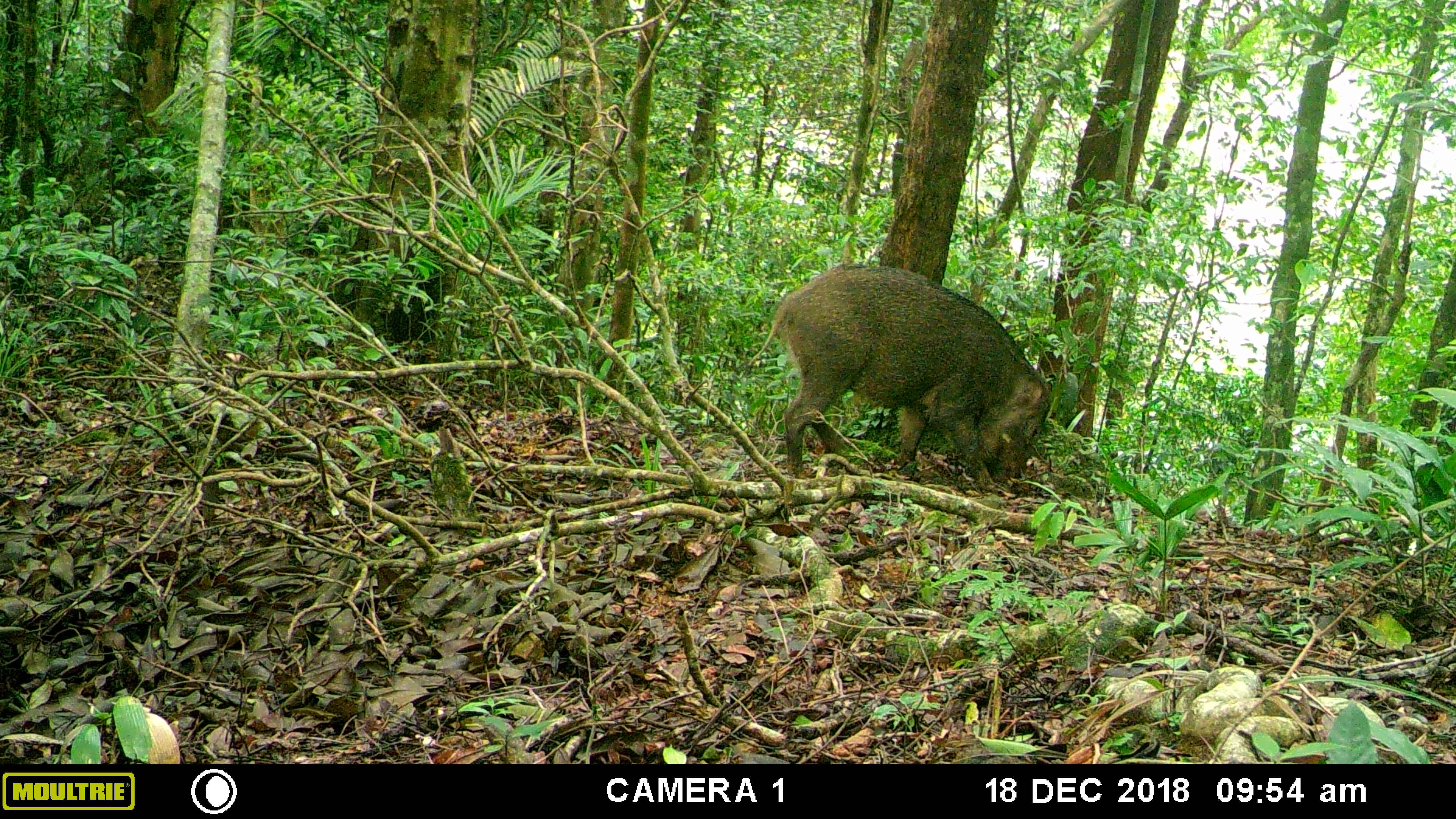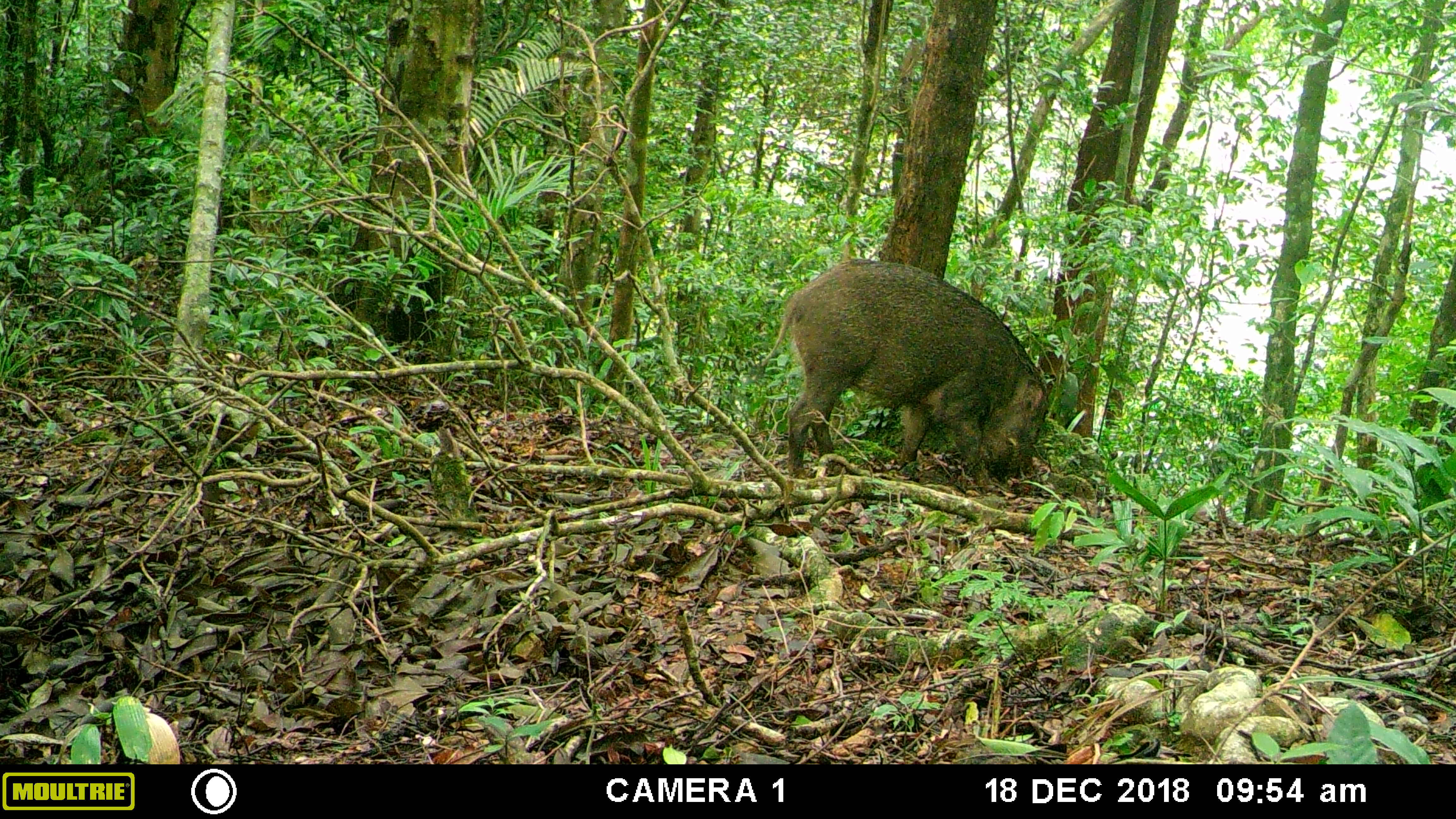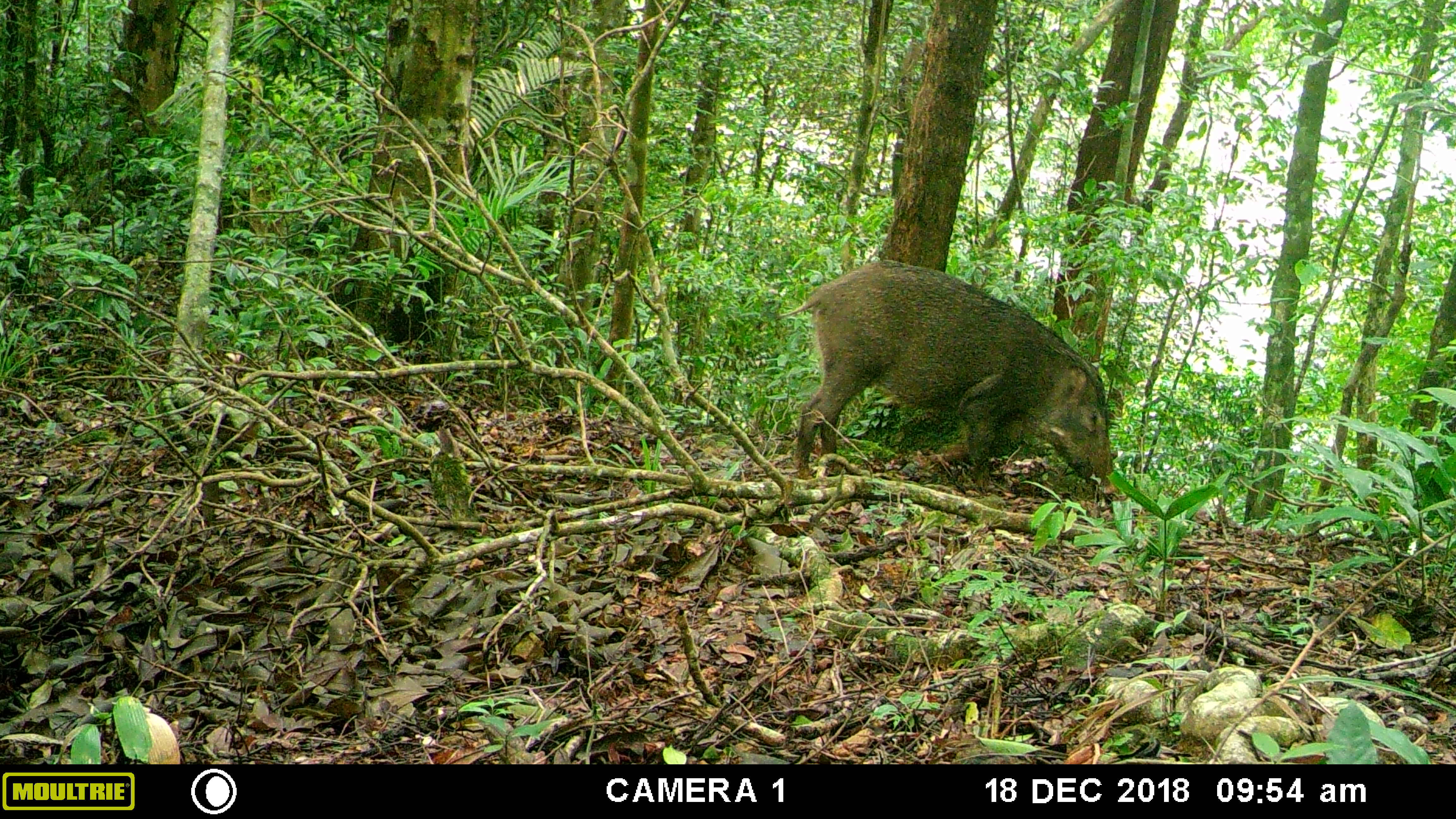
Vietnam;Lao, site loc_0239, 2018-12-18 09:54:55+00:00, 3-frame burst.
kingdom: Animalia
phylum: Chordata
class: Mammalia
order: Artiodactyla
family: Suidae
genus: Sus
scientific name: Sus scrofa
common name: eurasian wild pig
Eurasian wild pig (Sus scrofa). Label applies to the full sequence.